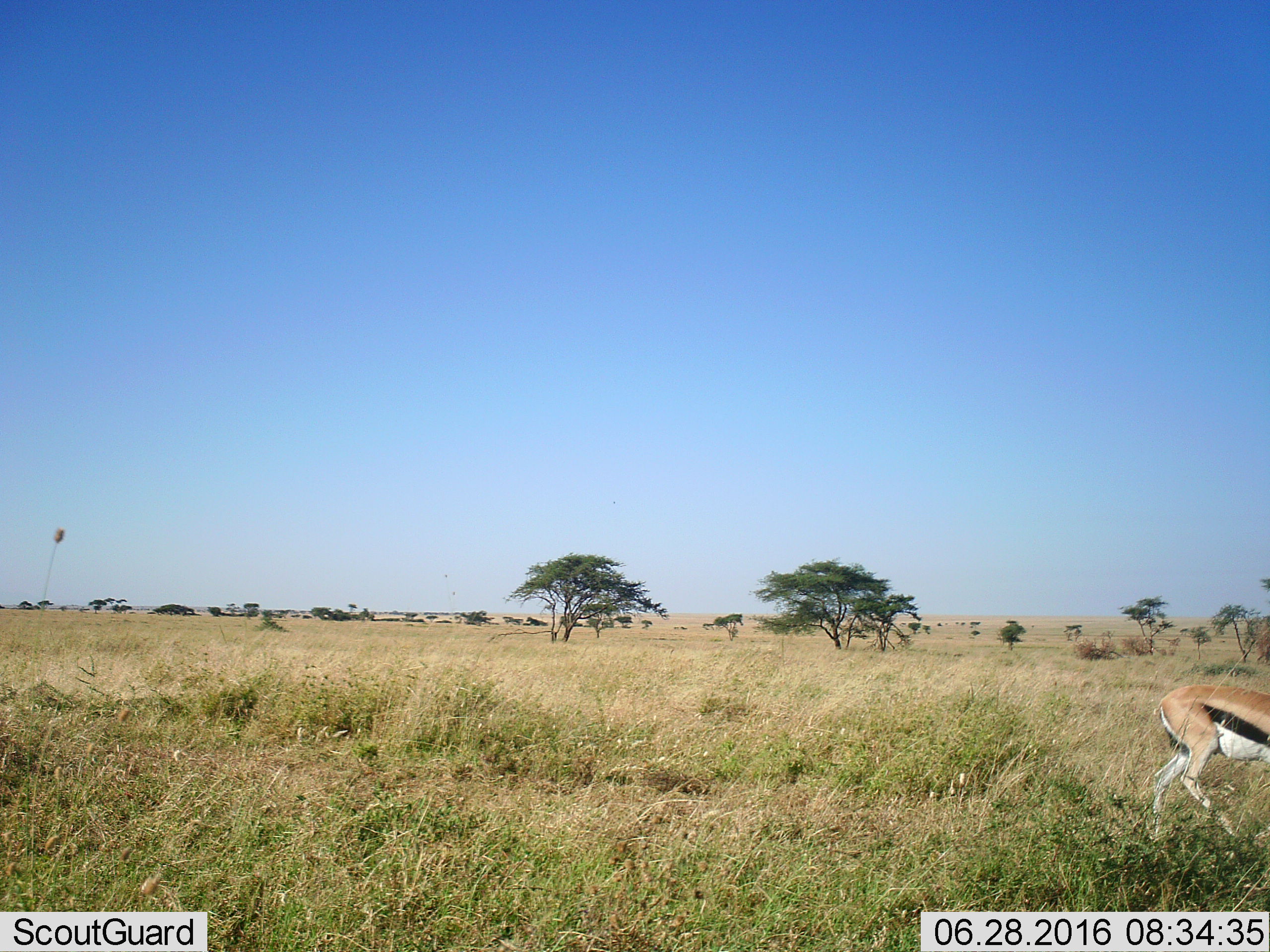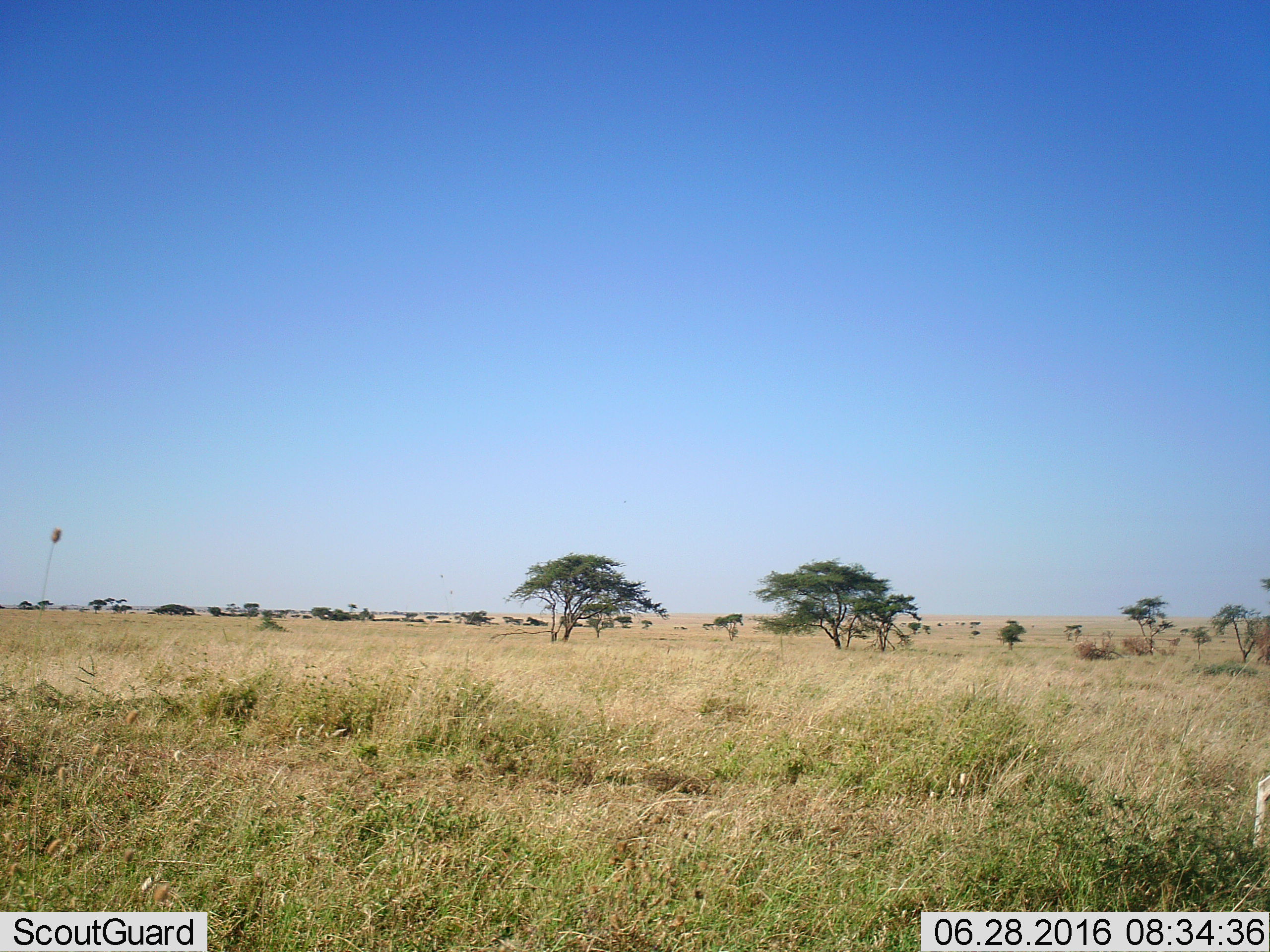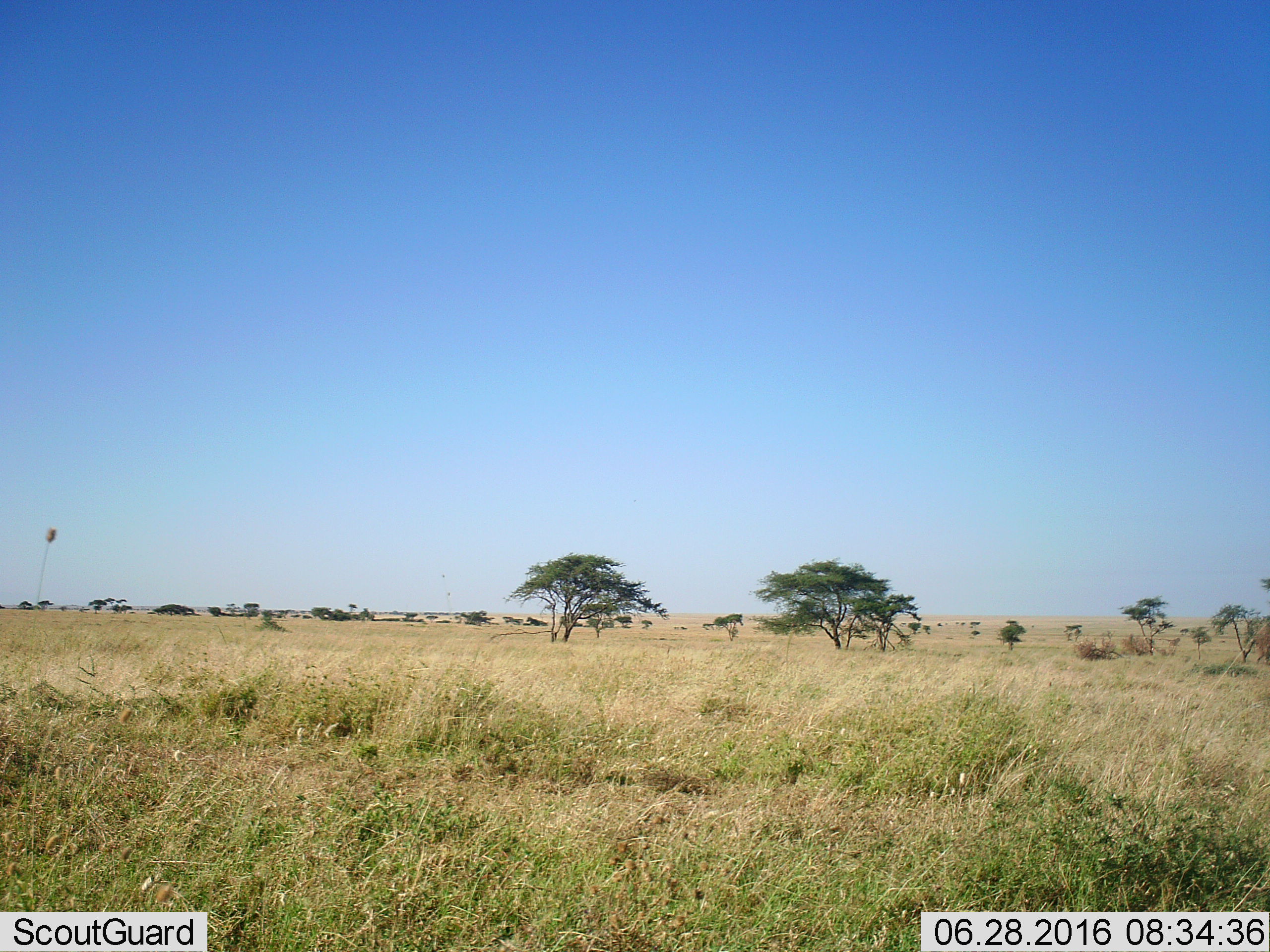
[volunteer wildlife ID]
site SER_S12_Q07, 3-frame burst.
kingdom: Animalia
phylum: Chordata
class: Mammalia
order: Artiodactyla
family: Bovidae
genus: Eudorcas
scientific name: Eudorcas thomsonii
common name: thomson's gazelle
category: gazellethomsons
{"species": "gazellethomsons (thomson's gazelle) (Eudorcas thomsonii)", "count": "1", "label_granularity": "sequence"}